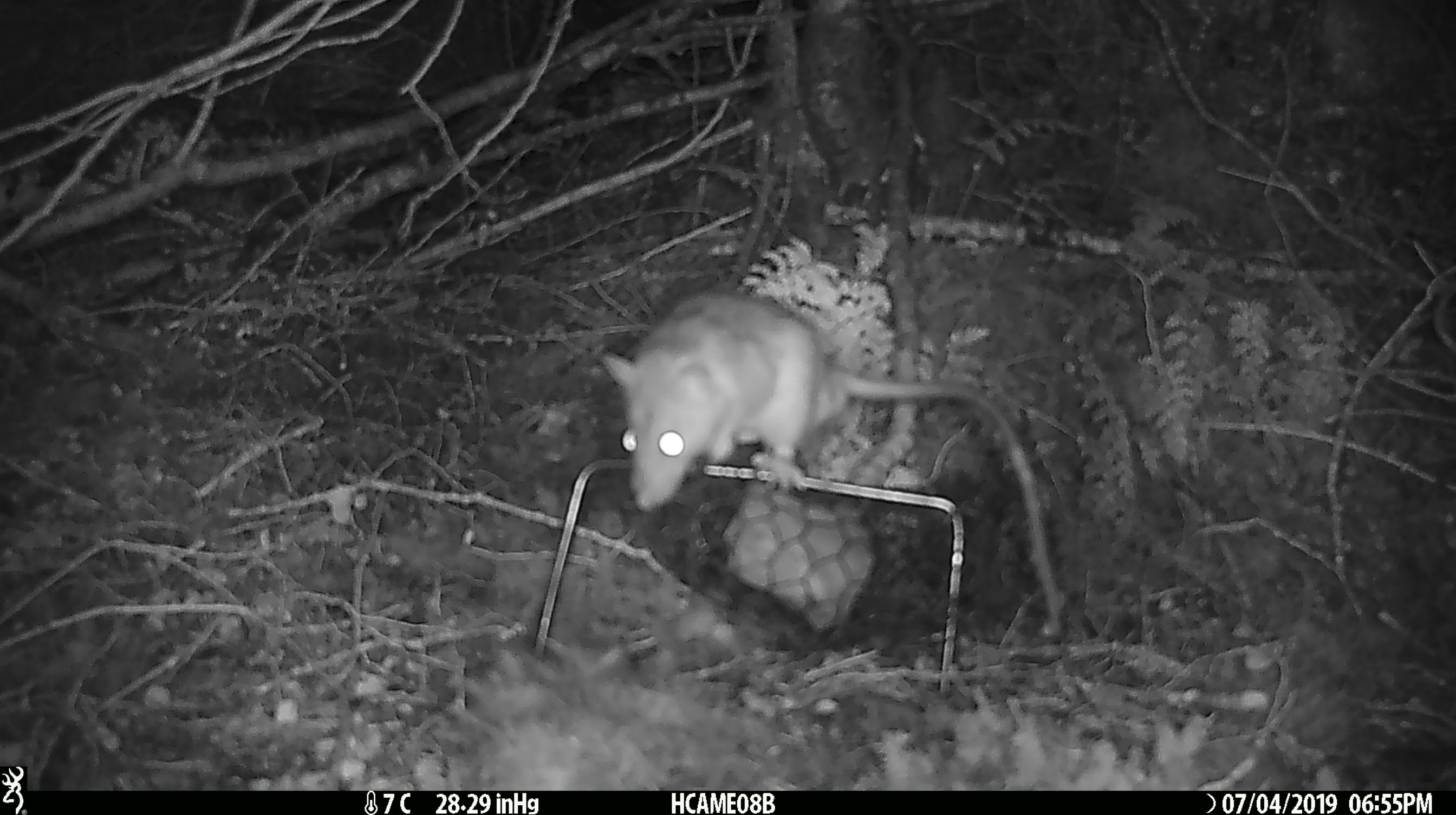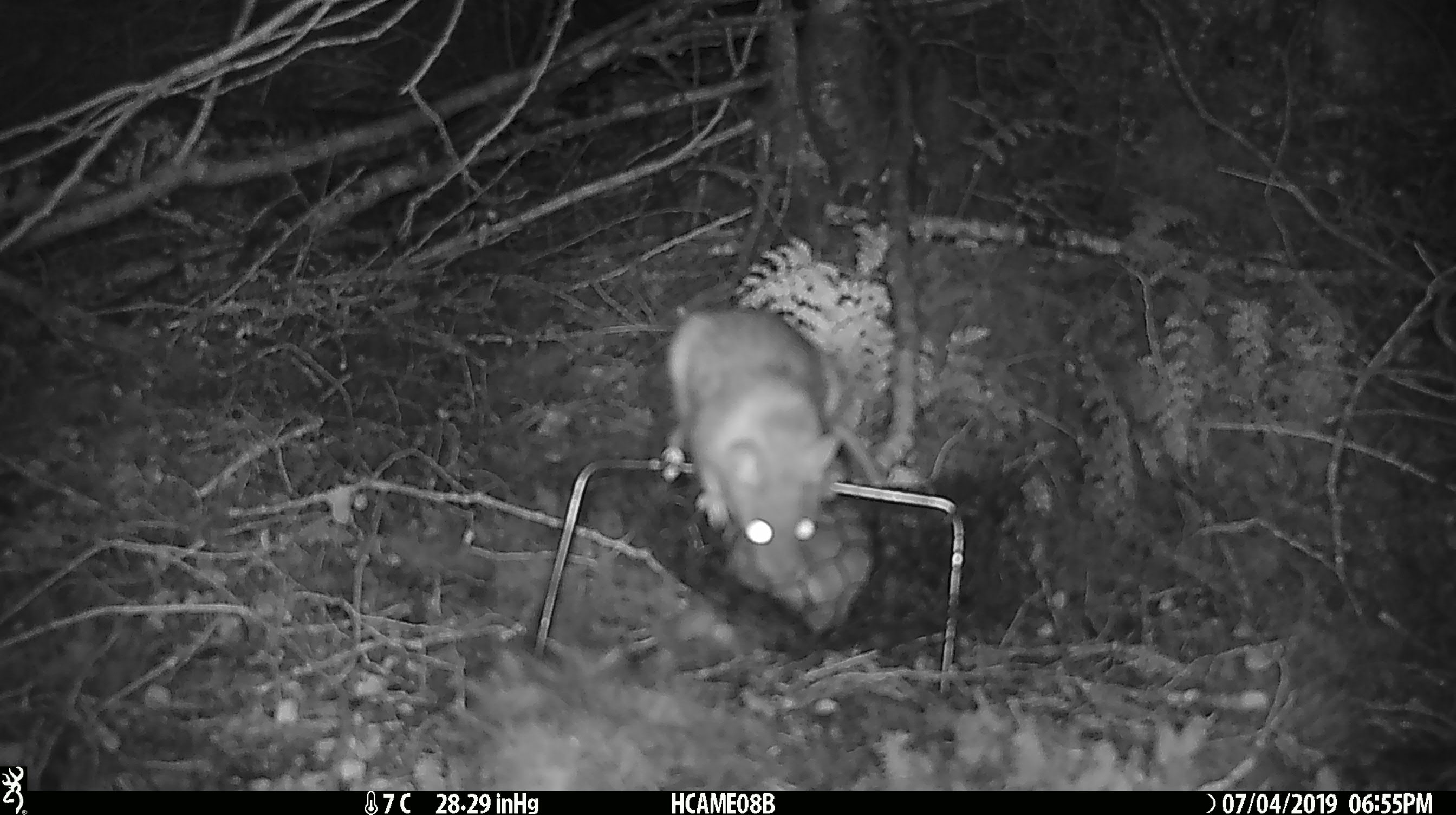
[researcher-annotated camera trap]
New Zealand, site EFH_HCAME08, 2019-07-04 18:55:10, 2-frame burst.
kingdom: Animalia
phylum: Chordata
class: Mammalia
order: Rodentia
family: Muridae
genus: Rattus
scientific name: Rattus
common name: rat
Rat (Rattus).